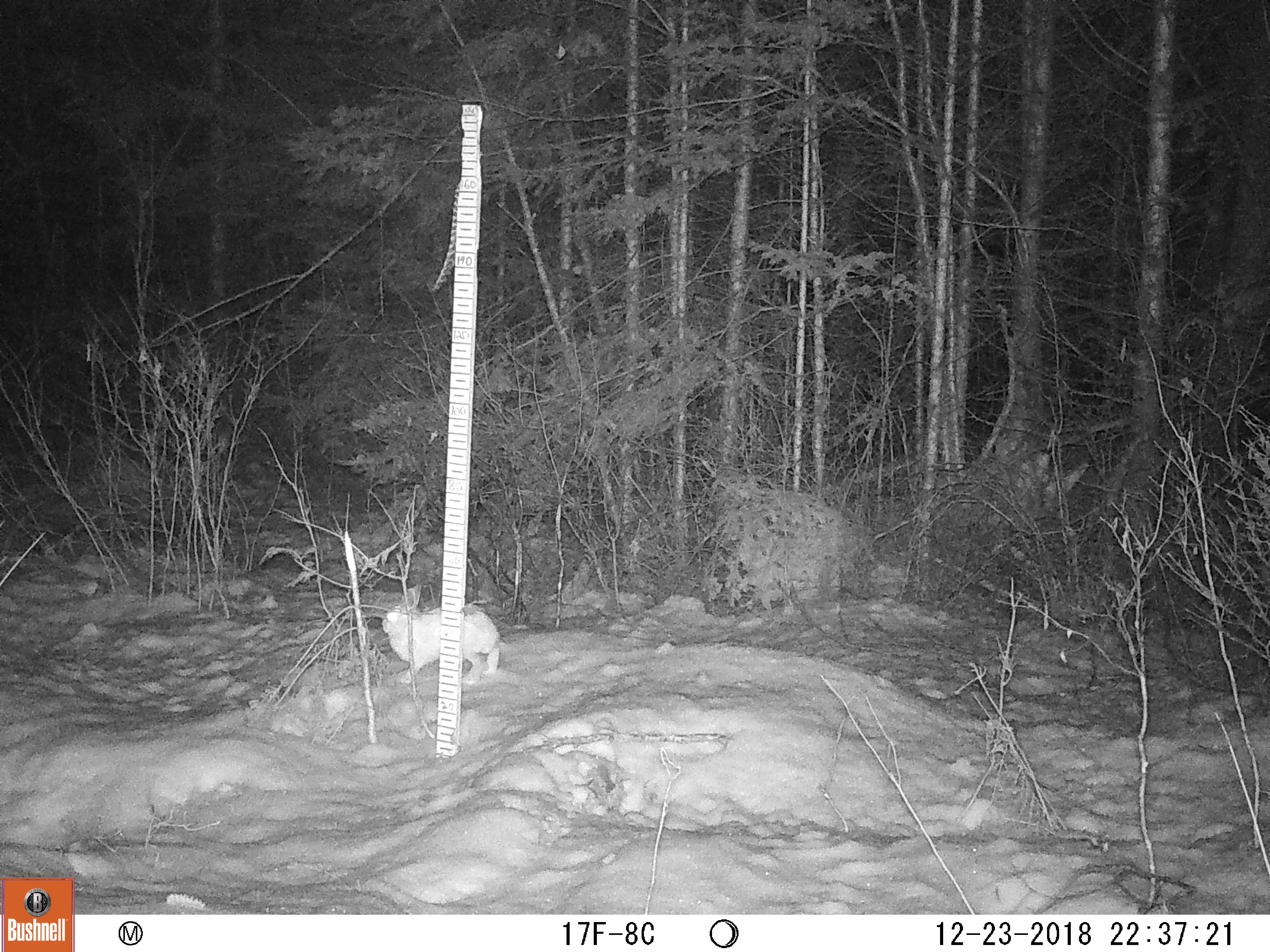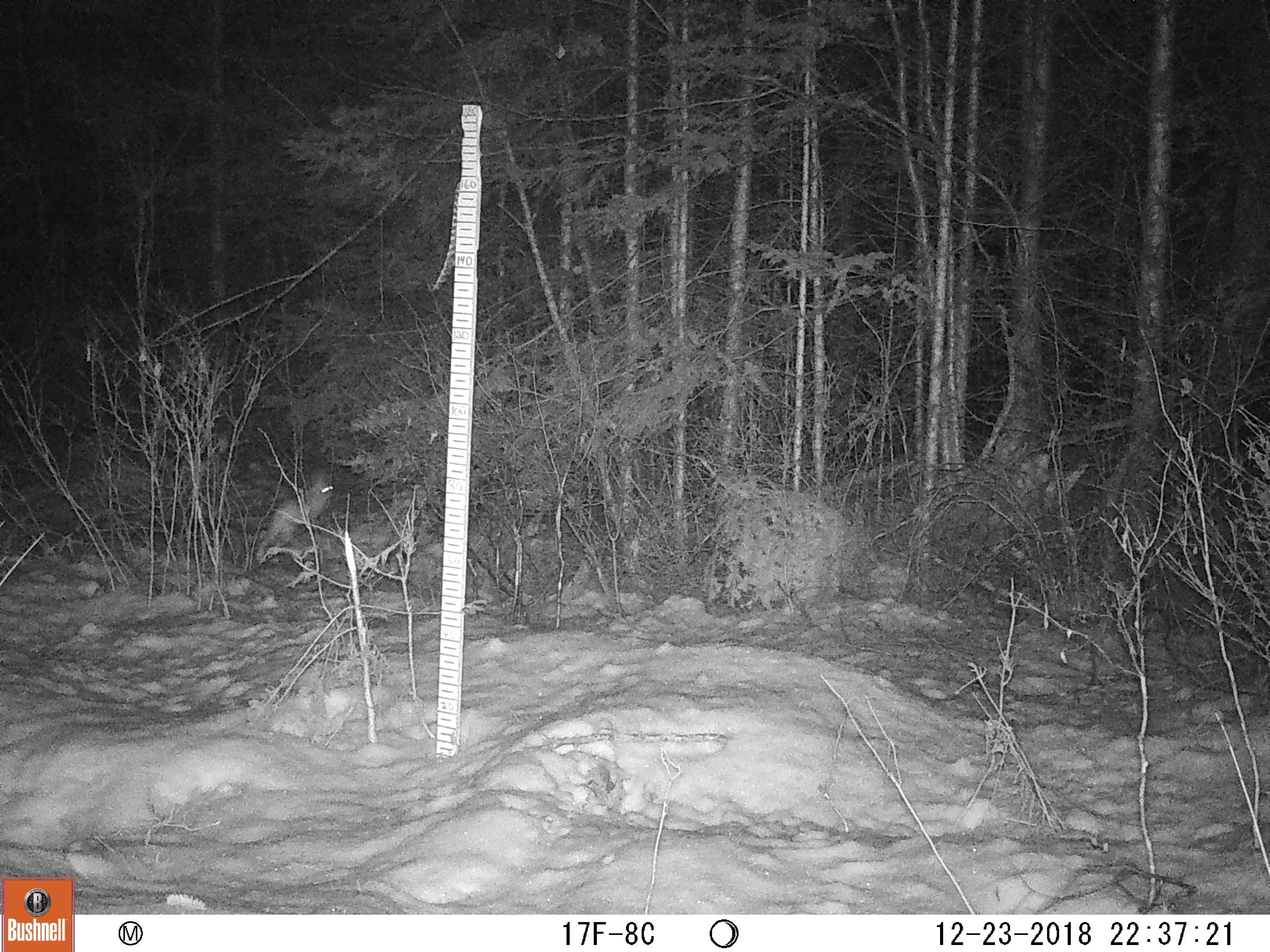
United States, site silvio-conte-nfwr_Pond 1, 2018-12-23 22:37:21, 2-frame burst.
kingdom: Animalia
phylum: Chordata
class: Mammalia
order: Lagomorpha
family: Leporidae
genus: Lepus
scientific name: Lepus americanus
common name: snowshoe hare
Snowshoe hare (Lepus americanus).